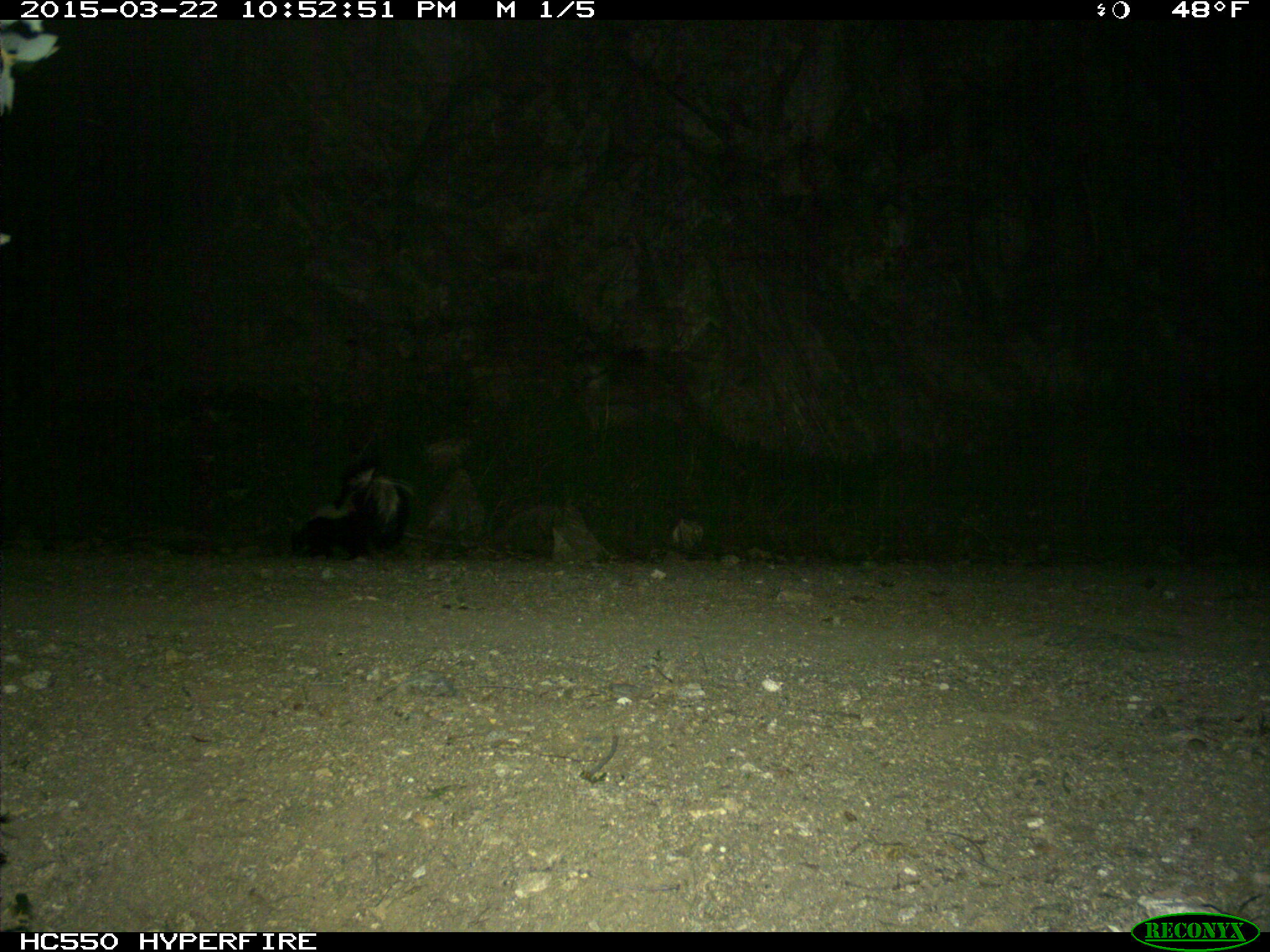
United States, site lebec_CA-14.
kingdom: Animalia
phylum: Chordata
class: Mammalia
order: Carnivora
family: Mephitidae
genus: Mephitis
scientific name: Mephitis mephitis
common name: striped skunk